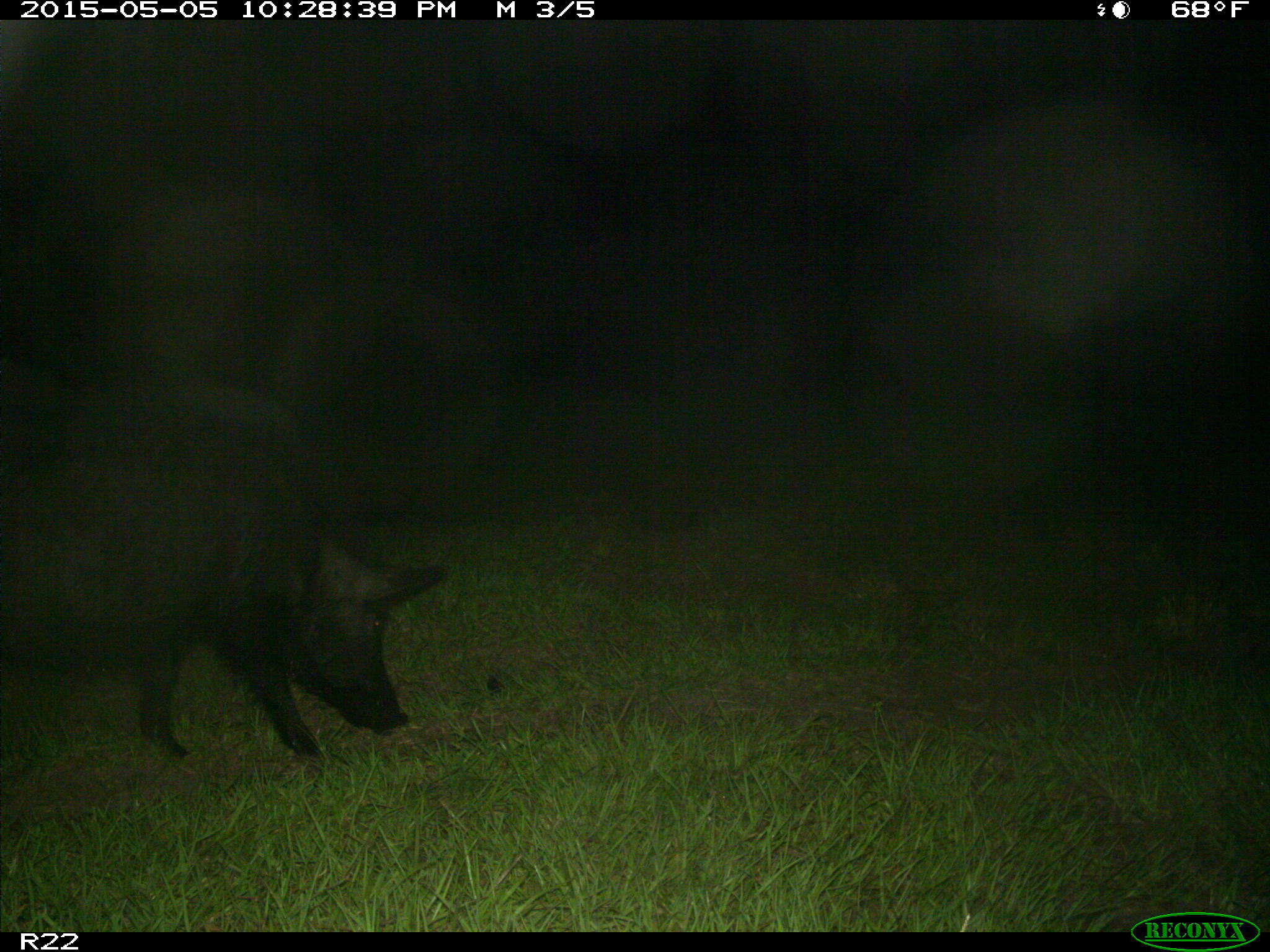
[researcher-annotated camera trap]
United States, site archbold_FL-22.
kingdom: Animalia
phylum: Chordata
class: Mammalia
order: Artiodactyla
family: Suidae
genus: Sus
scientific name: Sus scrofa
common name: wild boar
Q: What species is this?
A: Sus scrofa (wild boar).